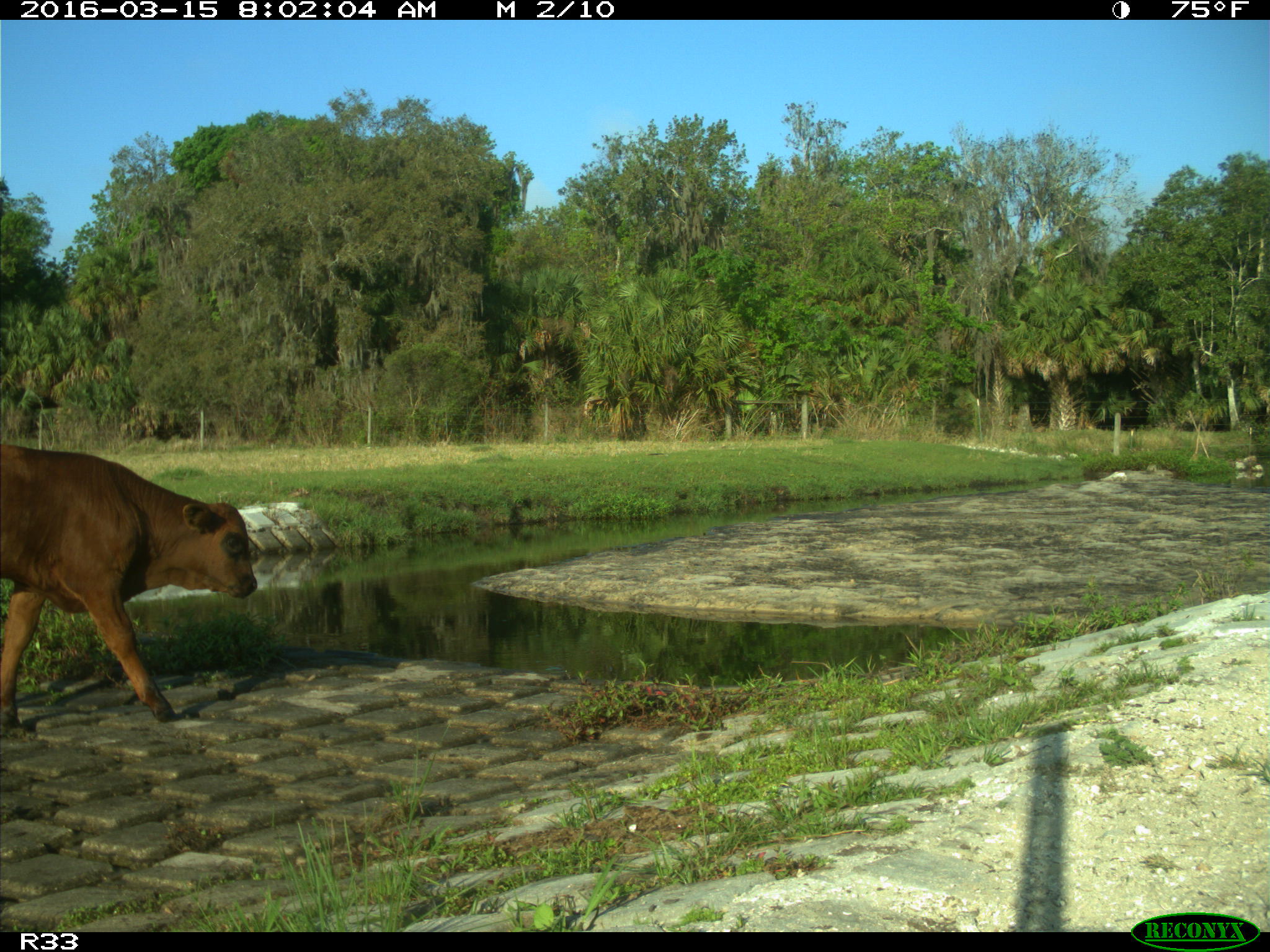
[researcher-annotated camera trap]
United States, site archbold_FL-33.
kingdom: Animalia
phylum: Chordata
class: Mammalia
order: Artiodactyla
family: Bovidae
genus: Bos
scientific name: Bos taurus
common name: domestic cow